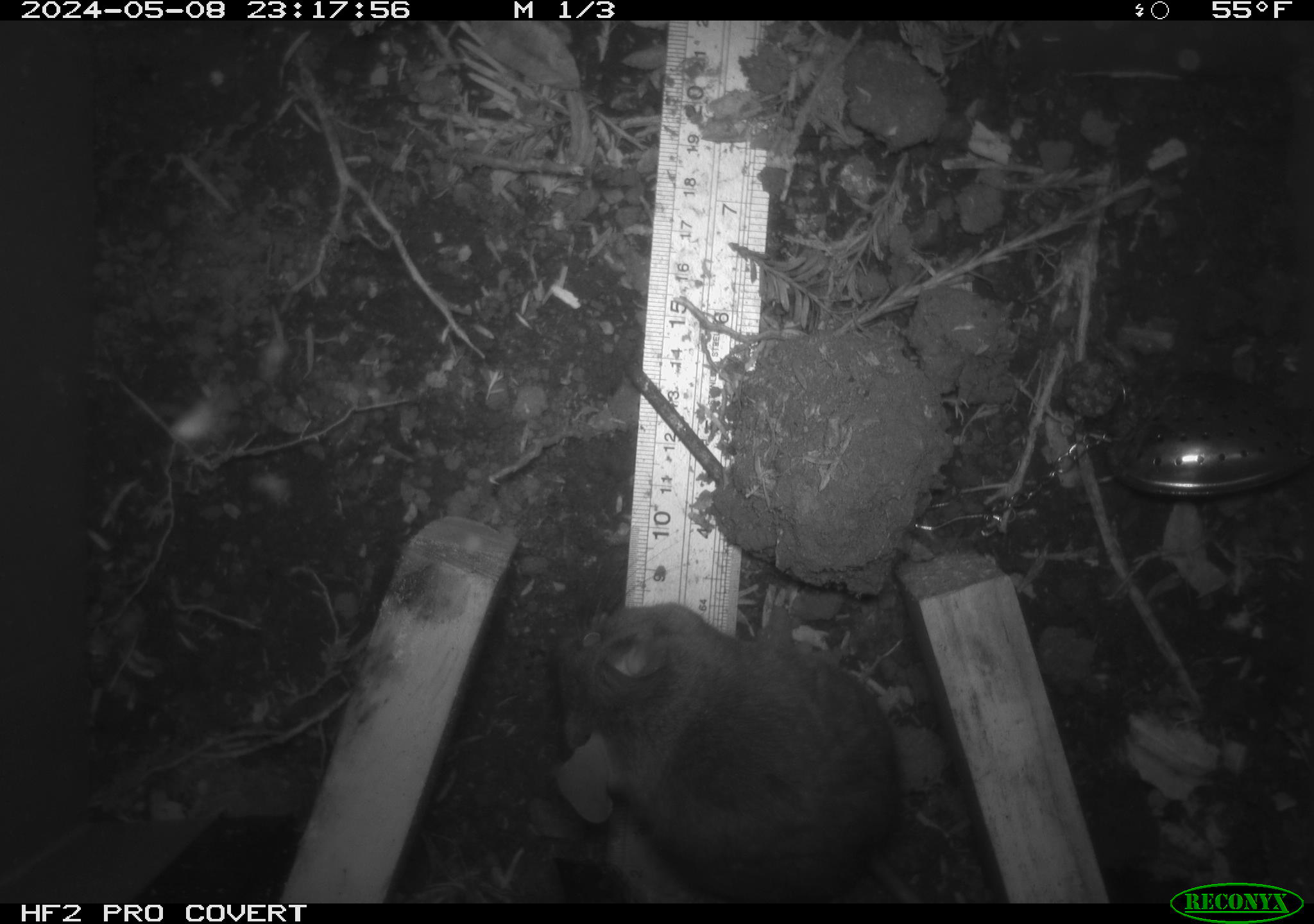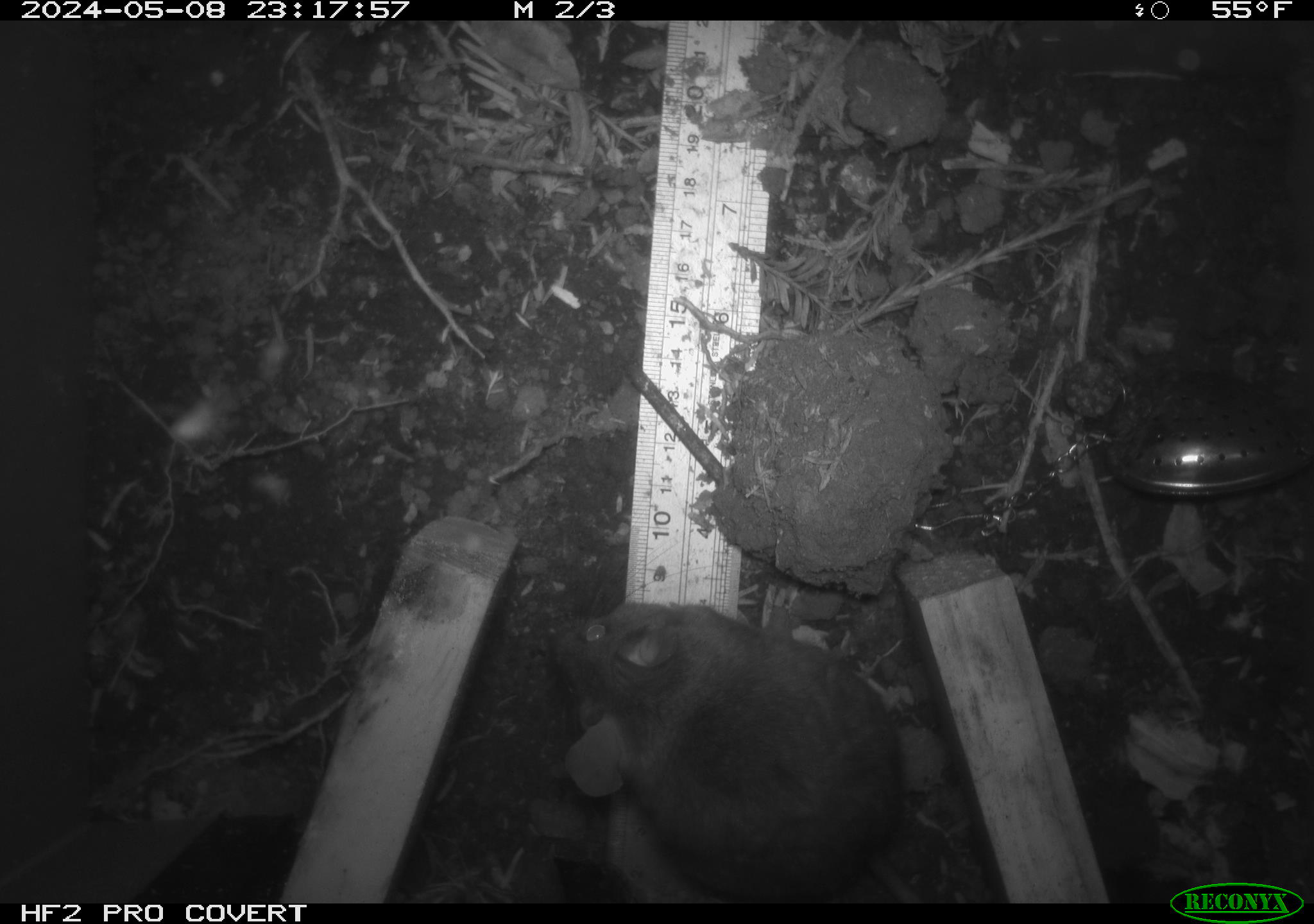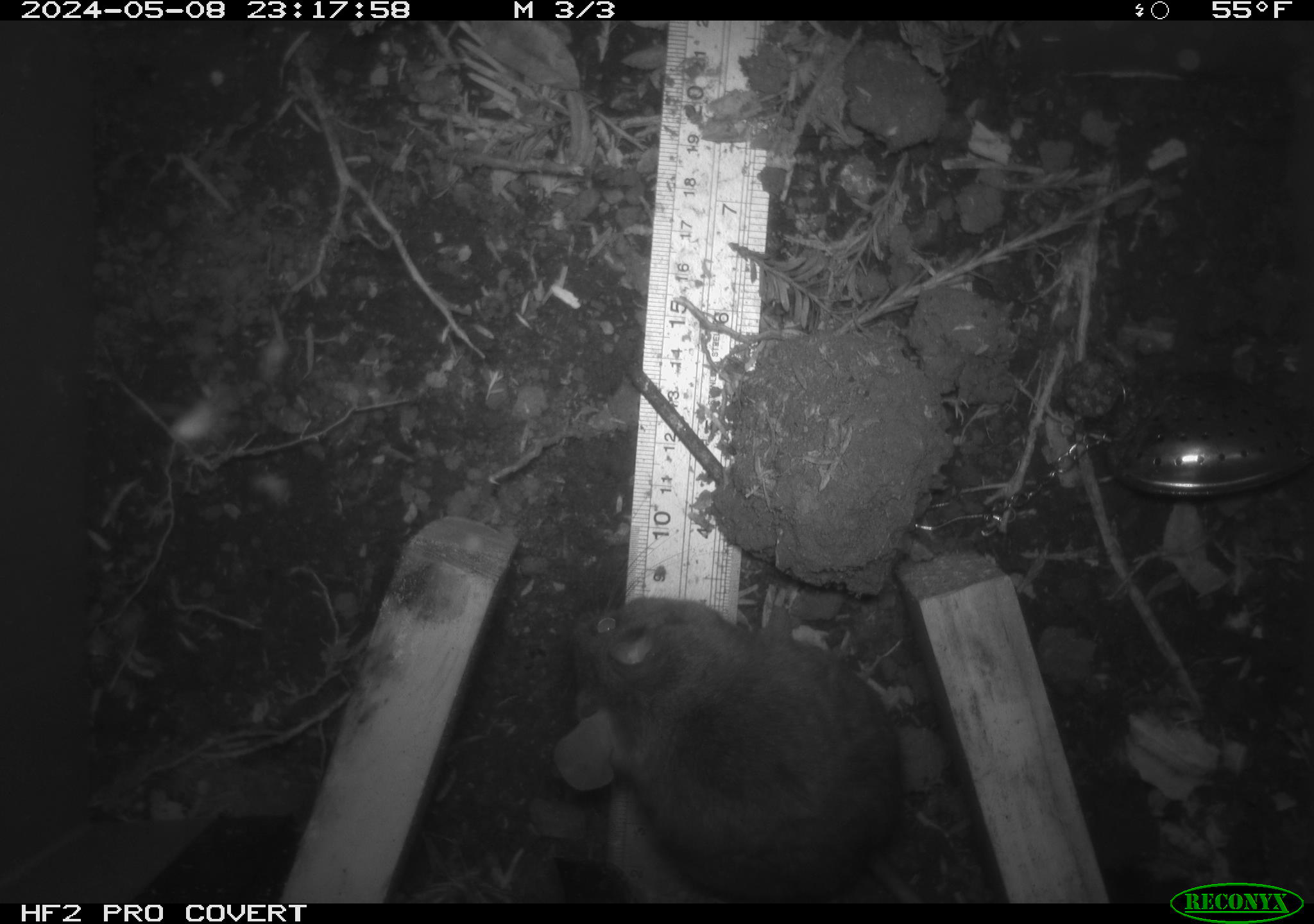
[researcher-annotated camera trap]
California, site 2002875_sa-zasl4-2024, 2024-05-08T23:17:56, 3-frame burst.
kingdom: Animalia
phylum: Chordata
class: Mammalia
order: Rodentia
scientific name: Rodentia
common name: rodent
Rodent (Rodentia).